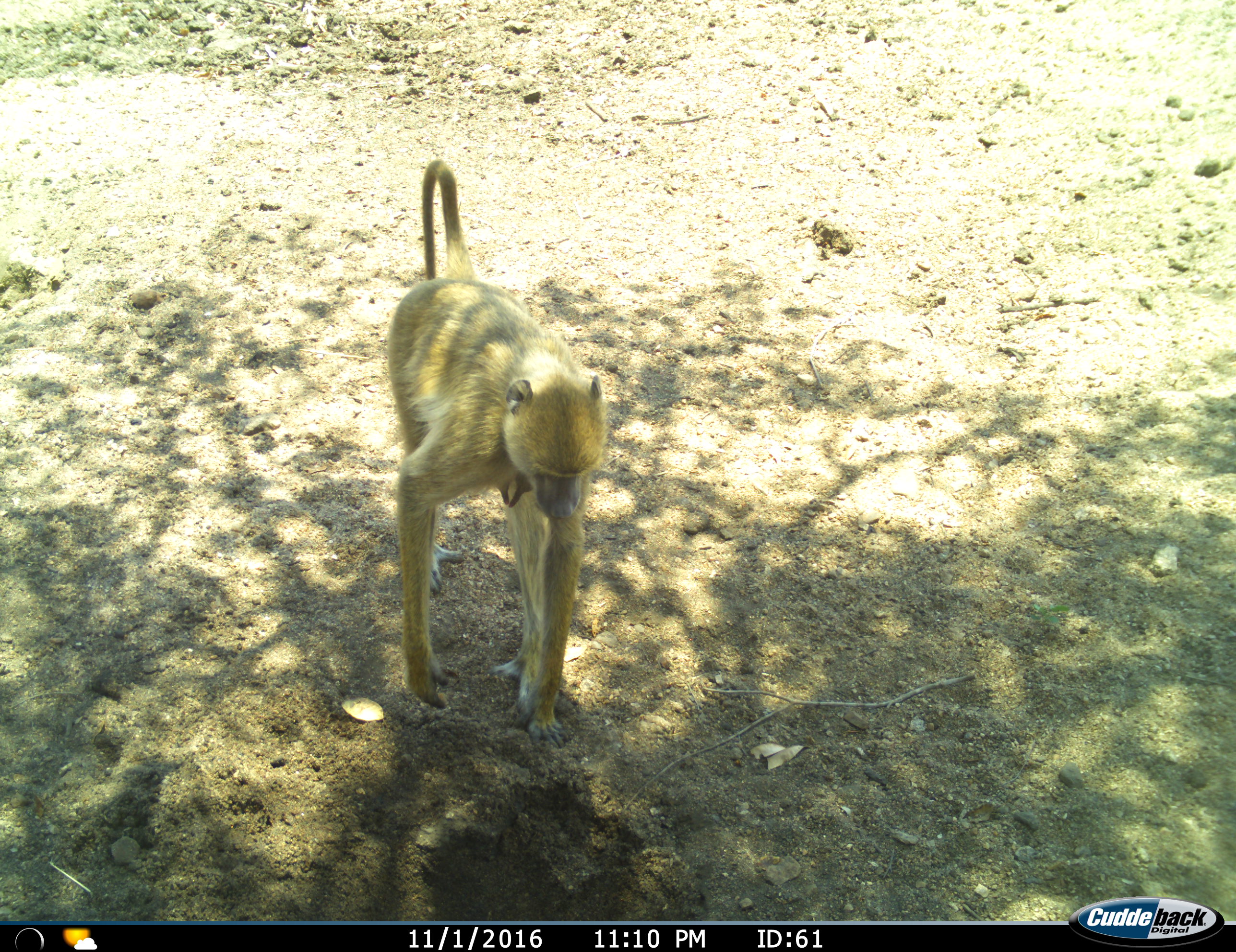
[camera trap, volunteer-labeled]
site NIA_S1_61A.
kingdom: Animalia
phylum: Chordata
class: Mammalia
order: Primates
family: Cercopithecidae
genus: Papio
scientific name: Papio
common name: baboon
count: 1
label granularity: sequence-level